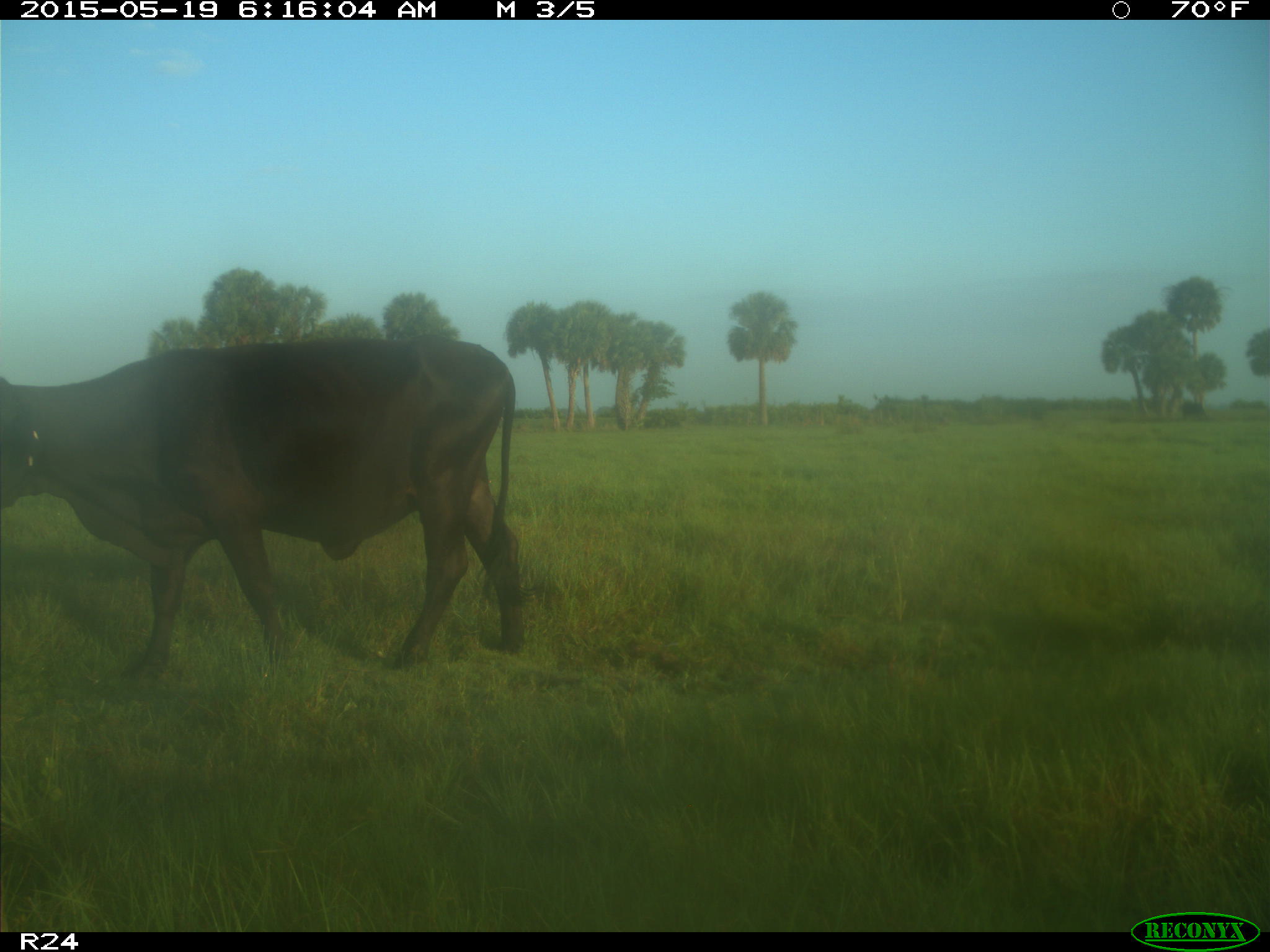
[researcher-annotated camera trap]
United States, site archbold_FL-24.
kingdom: Animalia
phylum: Chordata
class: Mammalia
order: Artiodactyla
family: Bovidae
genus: Bos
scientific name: Bos taurus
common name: domestic cow